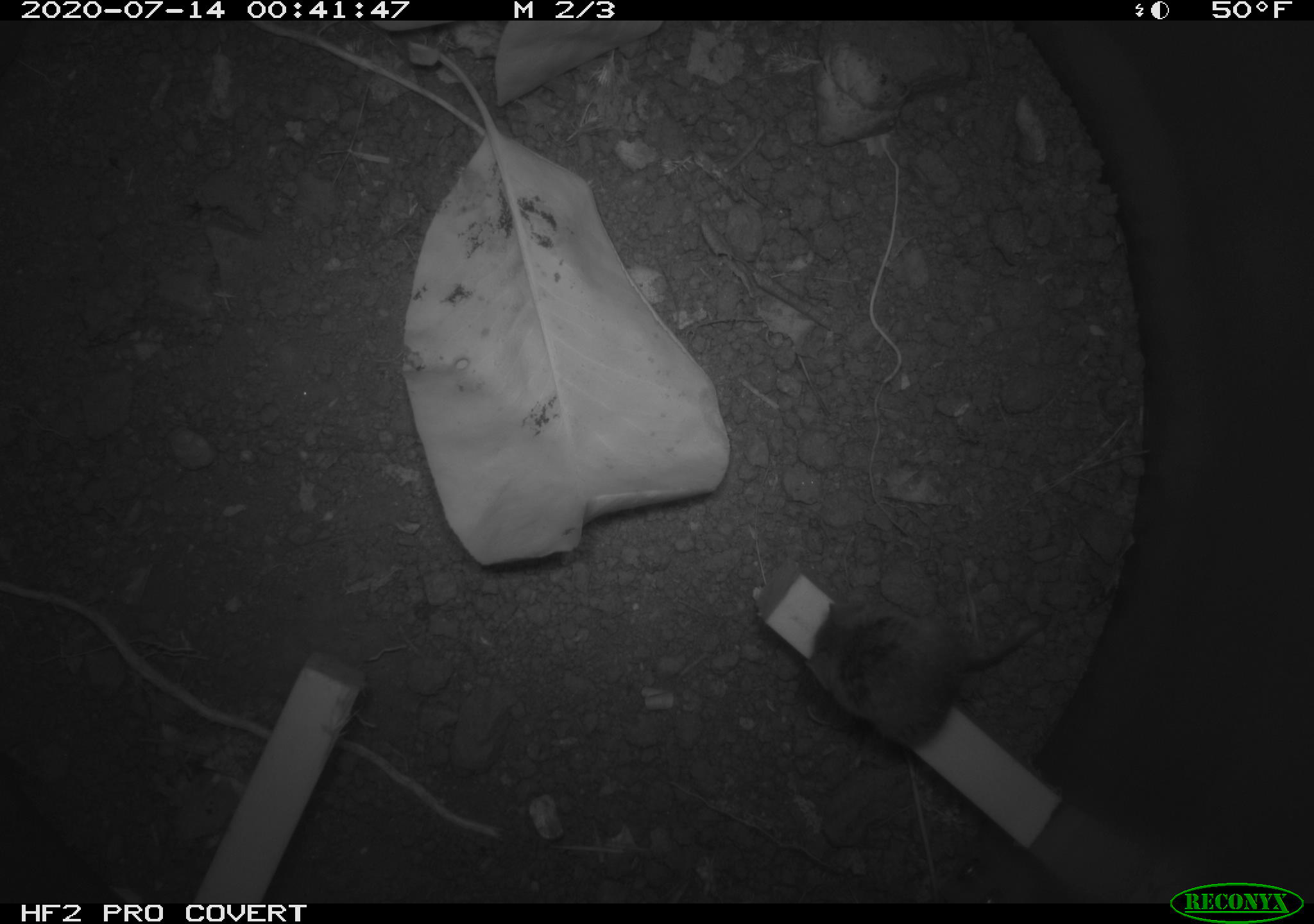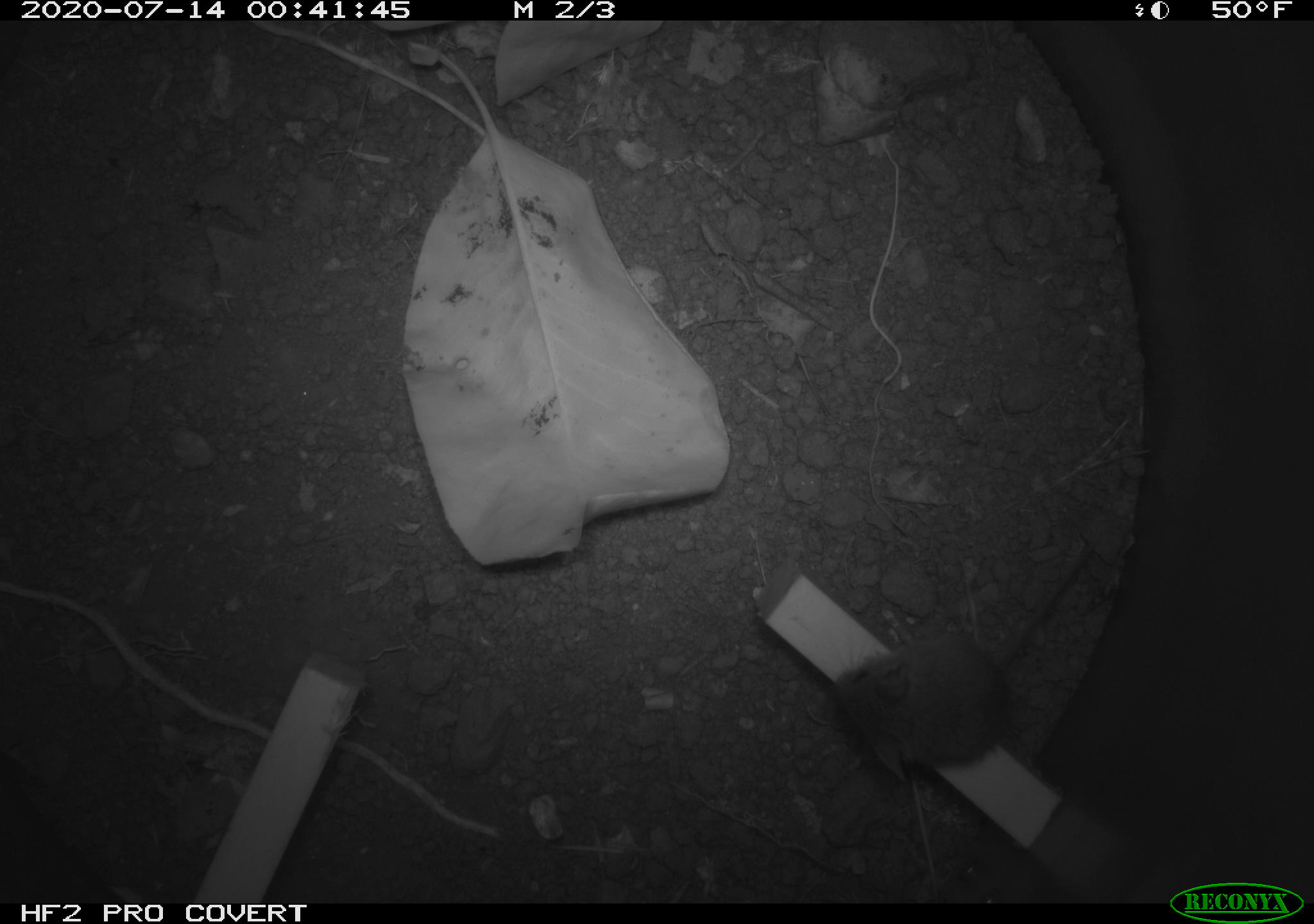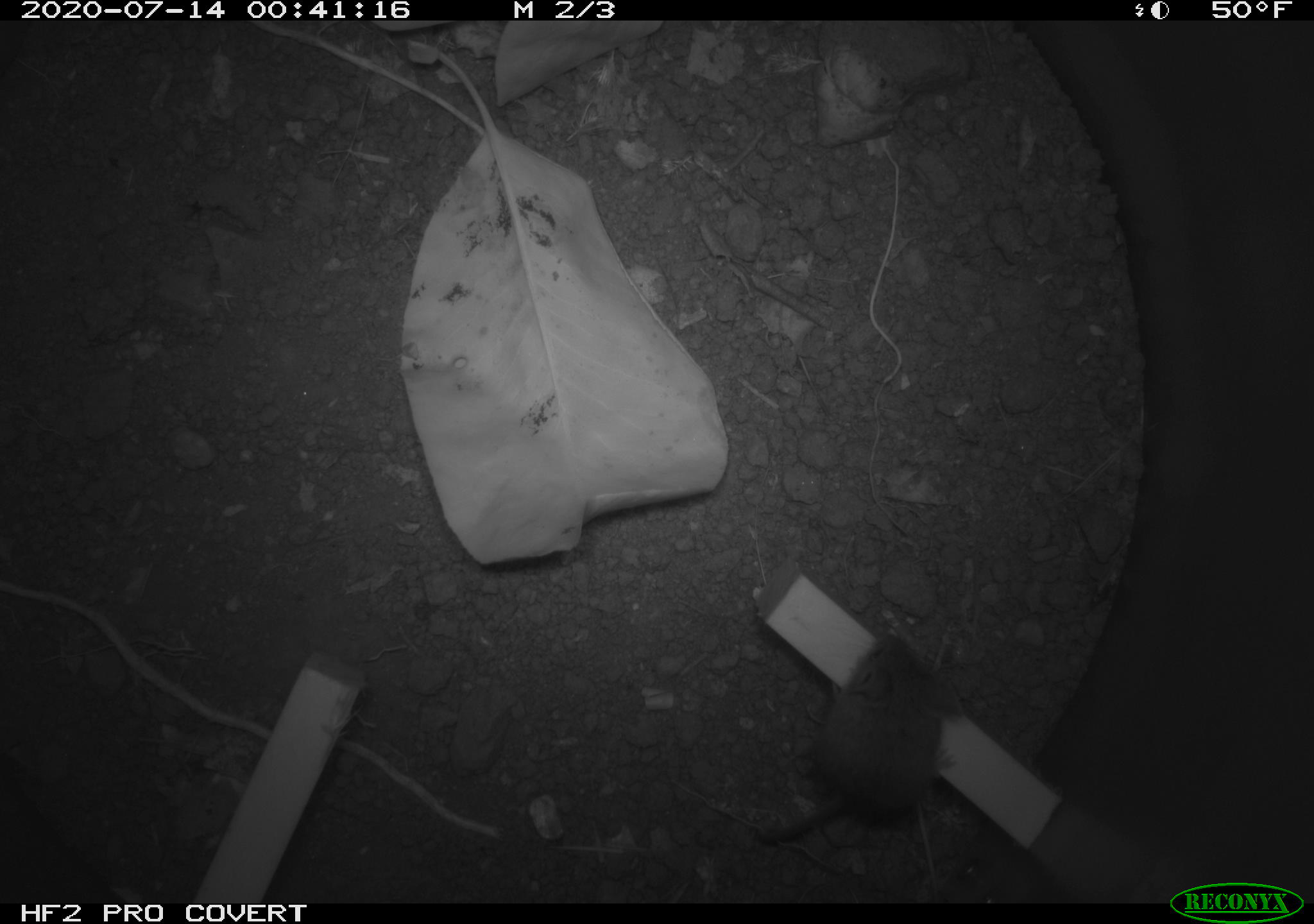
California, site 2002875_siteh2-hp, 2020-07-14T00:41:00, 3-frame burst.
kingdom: Animalia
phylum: Chordata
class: Mammalia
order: Rodentia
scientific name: Rodentia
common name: rodent